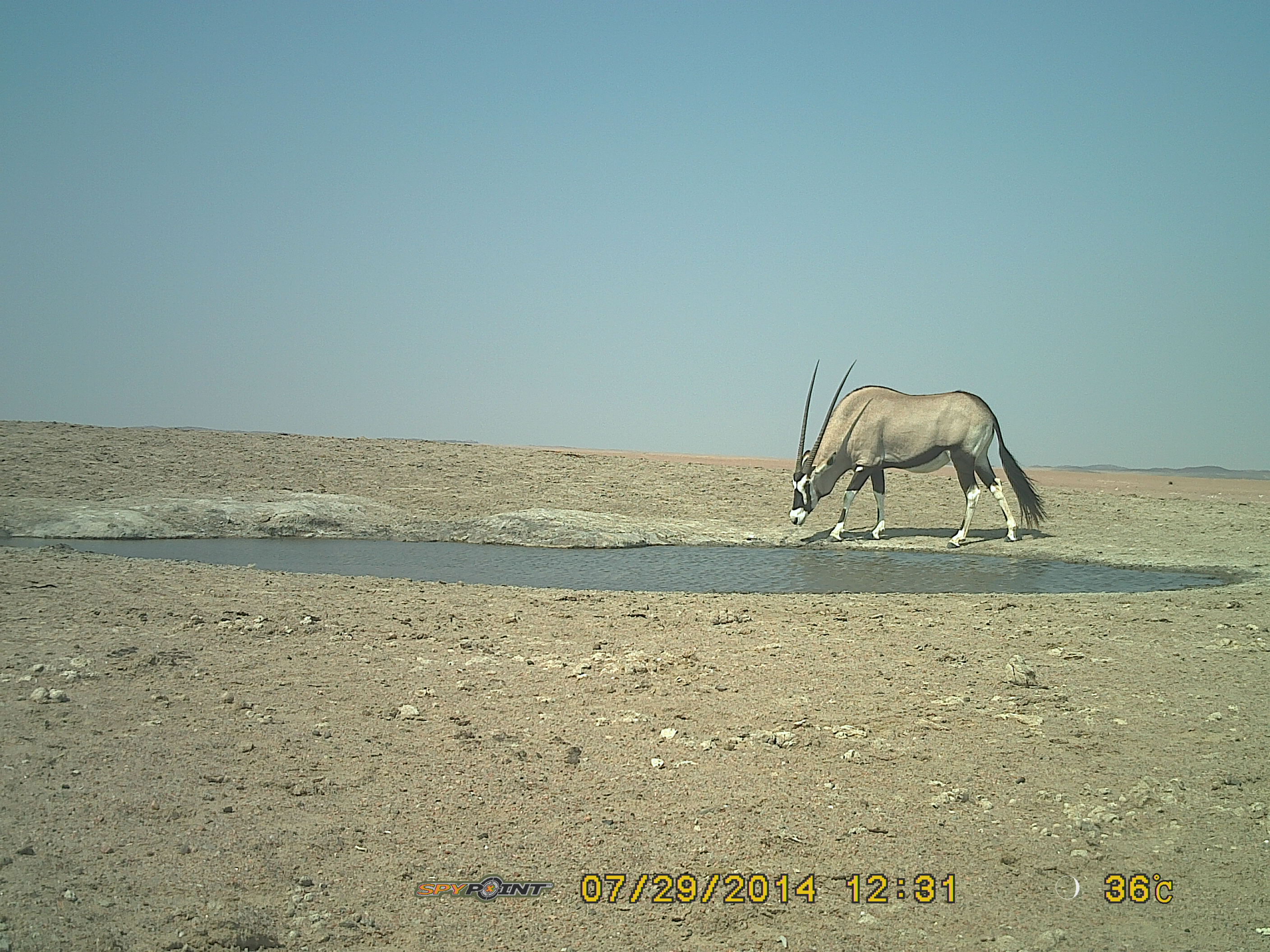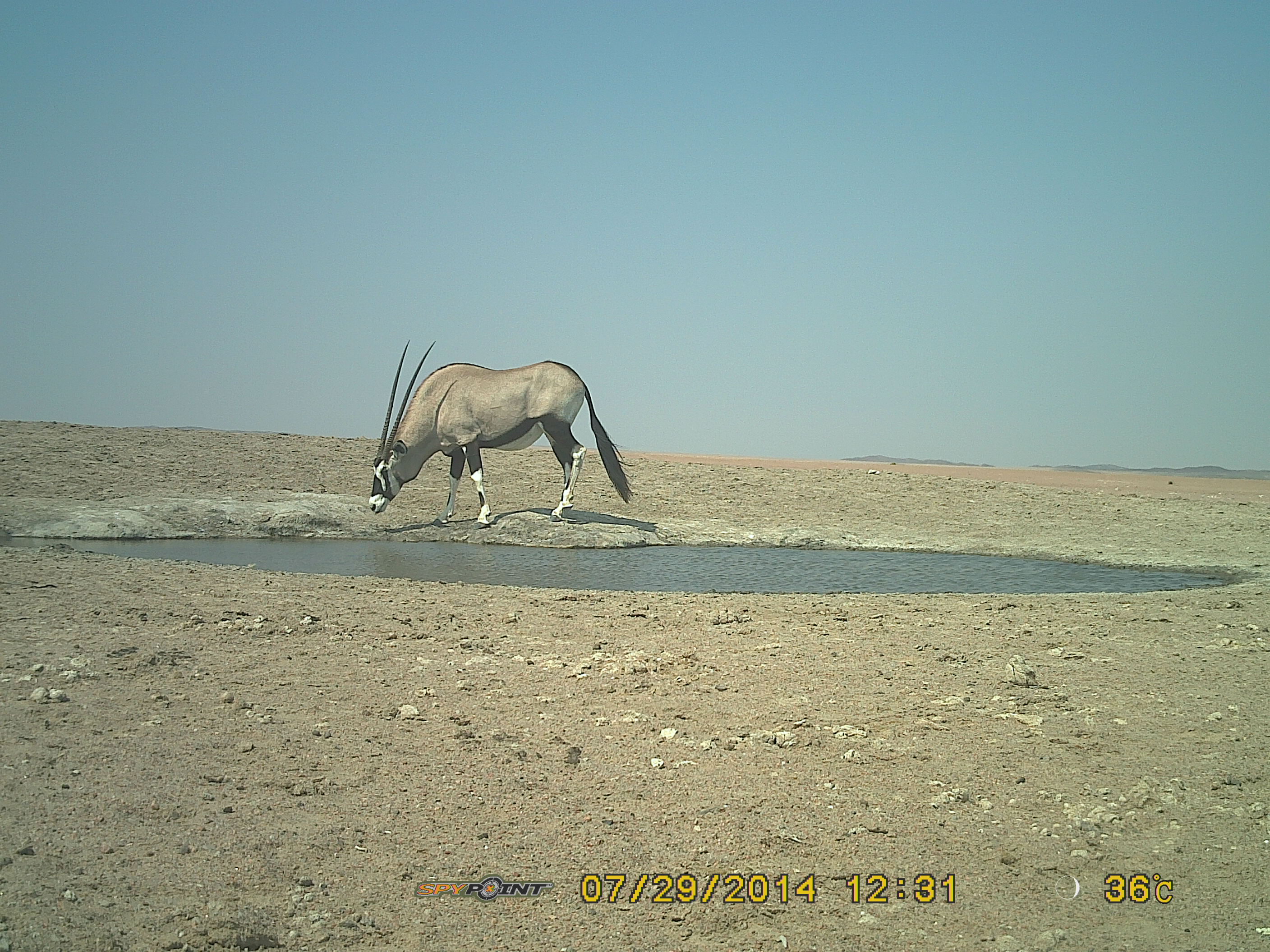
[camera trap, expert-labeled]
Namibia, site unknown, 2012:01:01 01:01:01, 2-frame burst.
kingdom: Animalia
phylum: Chordata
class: Mammalia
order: Artiodactyla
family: Bovidae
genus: Oryx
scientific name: Oryx gazella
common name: gemsbok